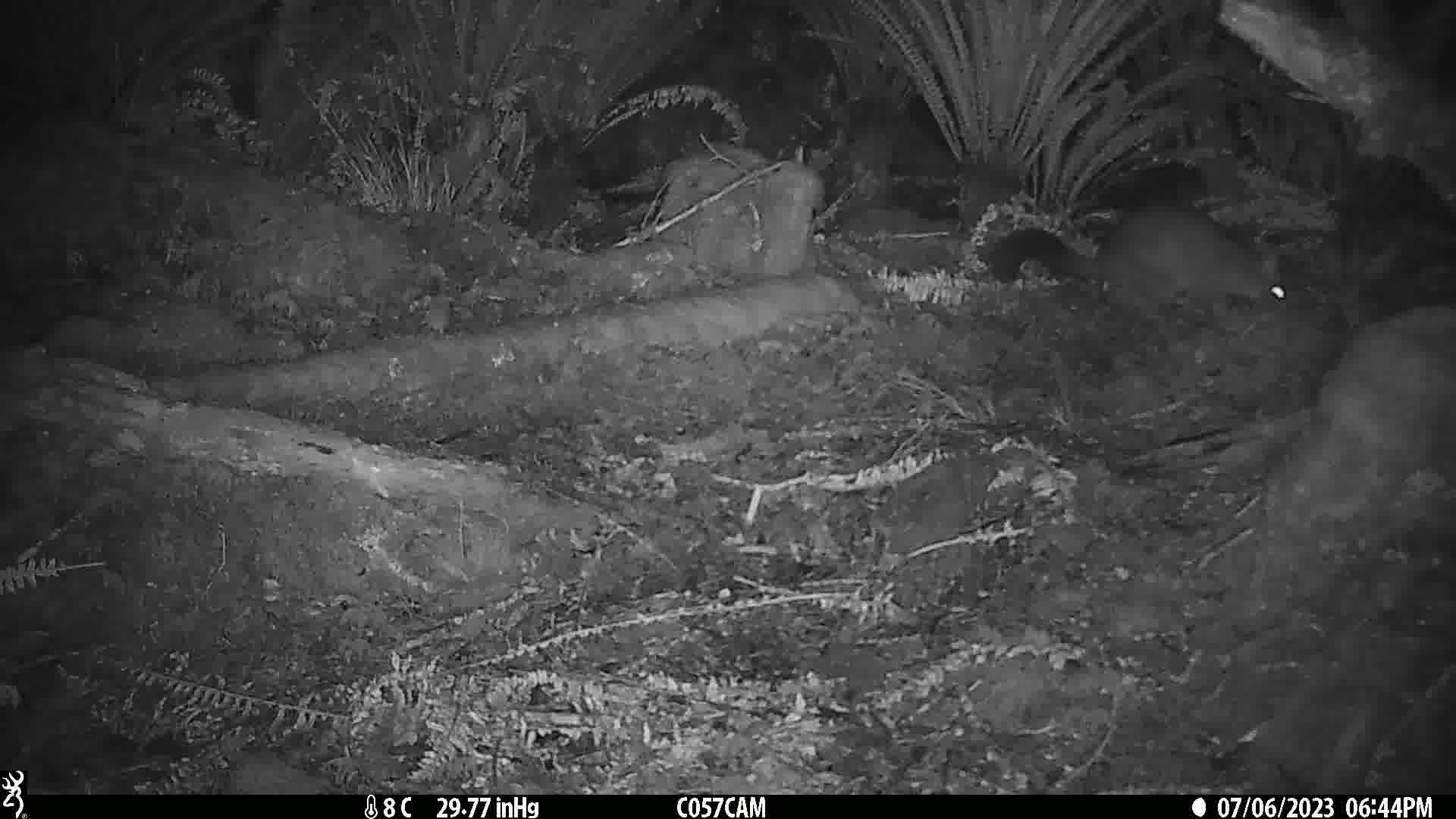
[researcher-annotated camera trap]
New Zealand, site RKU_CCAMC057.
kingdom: Animalia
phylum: Chordata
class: Mammalia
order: Diprotodontia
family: Phalangeridae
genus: Trichosurus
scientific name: Trichosurus vulpecula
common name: common brushtail possum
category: possum